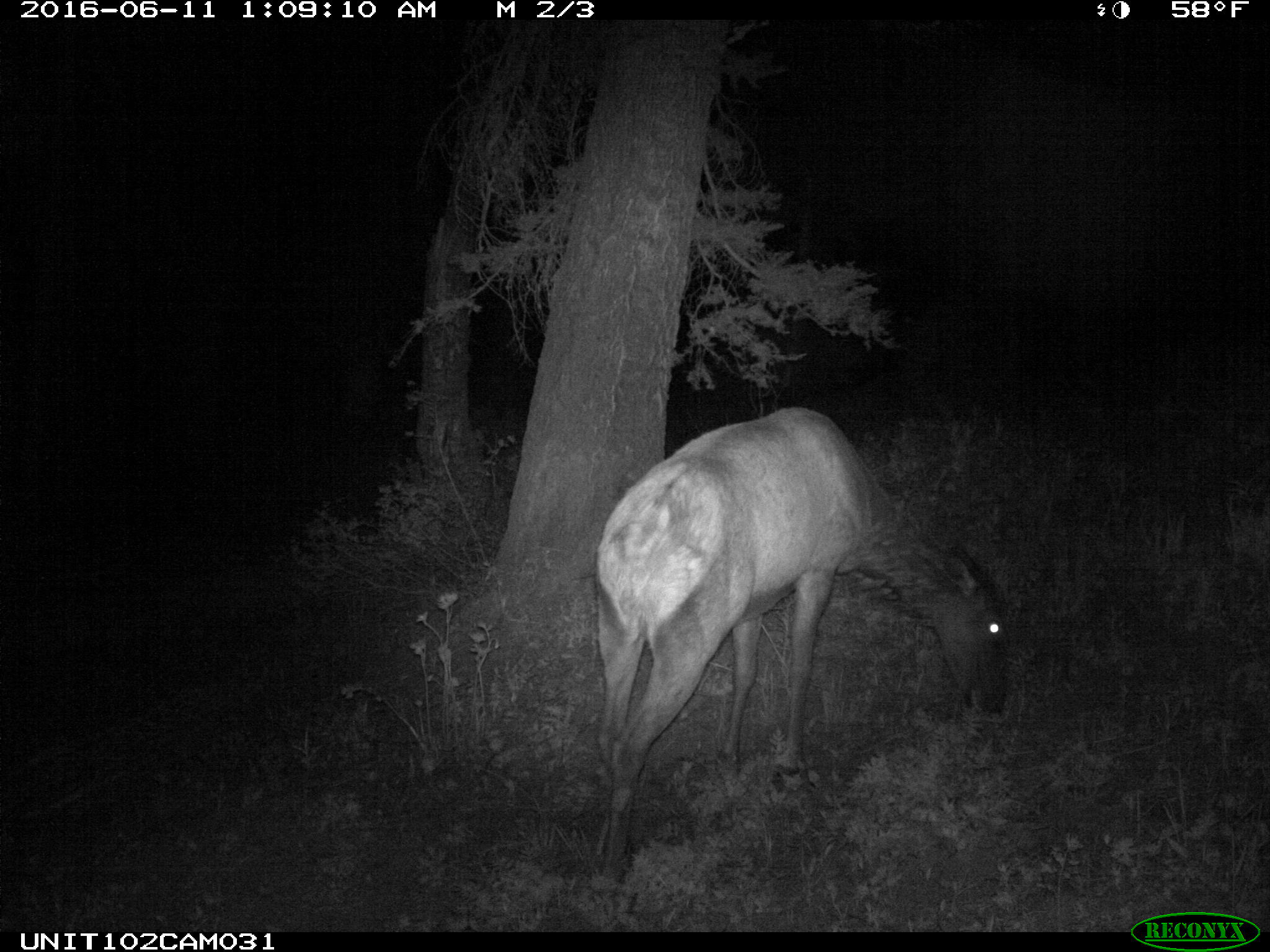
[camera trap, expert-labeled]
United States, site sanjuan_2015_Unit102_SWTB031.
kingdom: Animalia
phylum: Chordata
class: Mammalia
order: Artiodactyla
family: Cervidae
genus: Cervus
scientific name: Cervus elaphus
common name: red deer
Cervus elaphus (red deer).